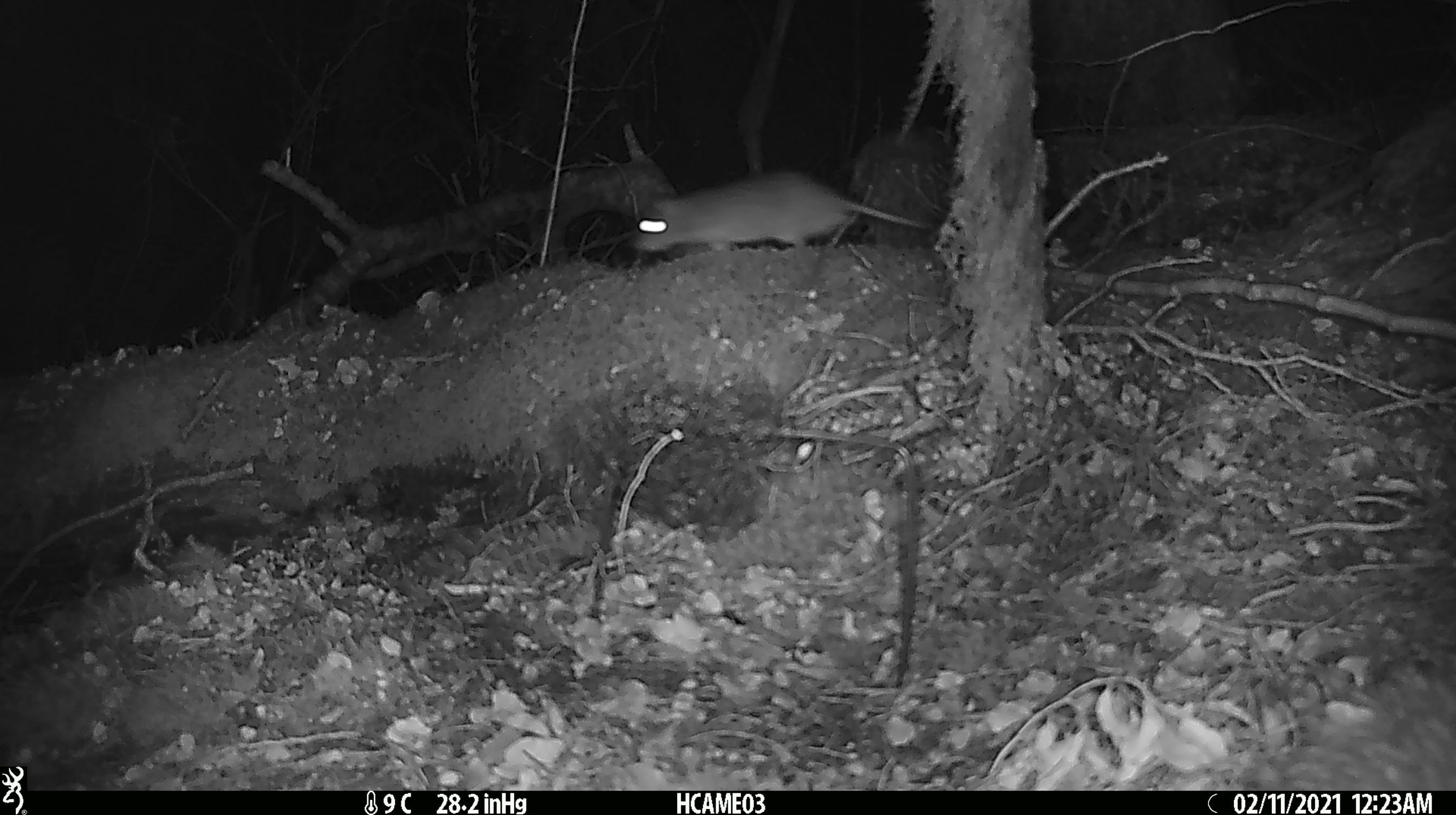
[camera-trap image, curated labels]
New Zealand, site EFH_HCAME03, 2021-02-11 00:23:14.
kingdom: Animalia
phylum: Chordata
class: Mammalia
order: Rodentia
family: Muridae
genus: Rattus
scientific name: Rattus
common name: rat